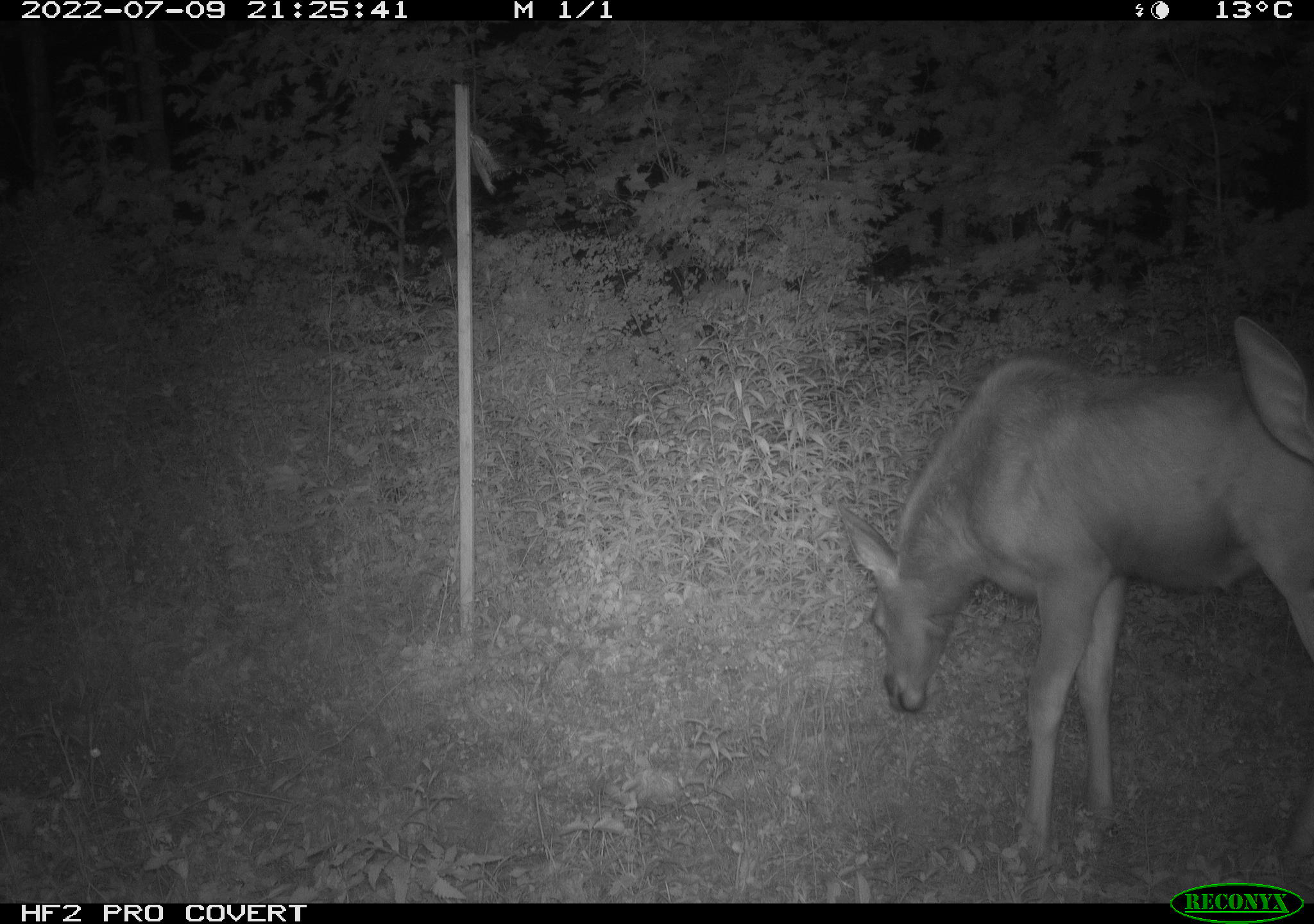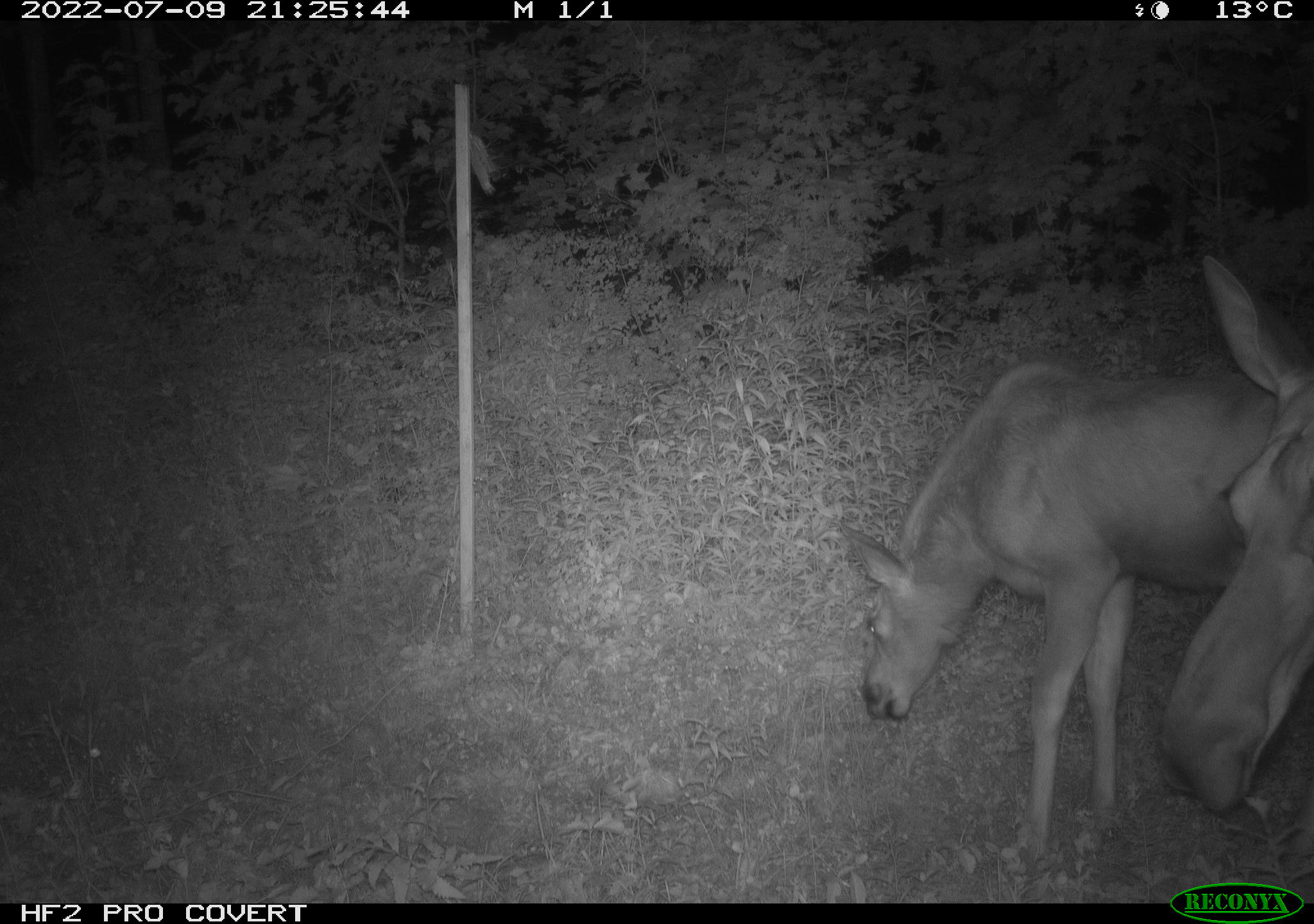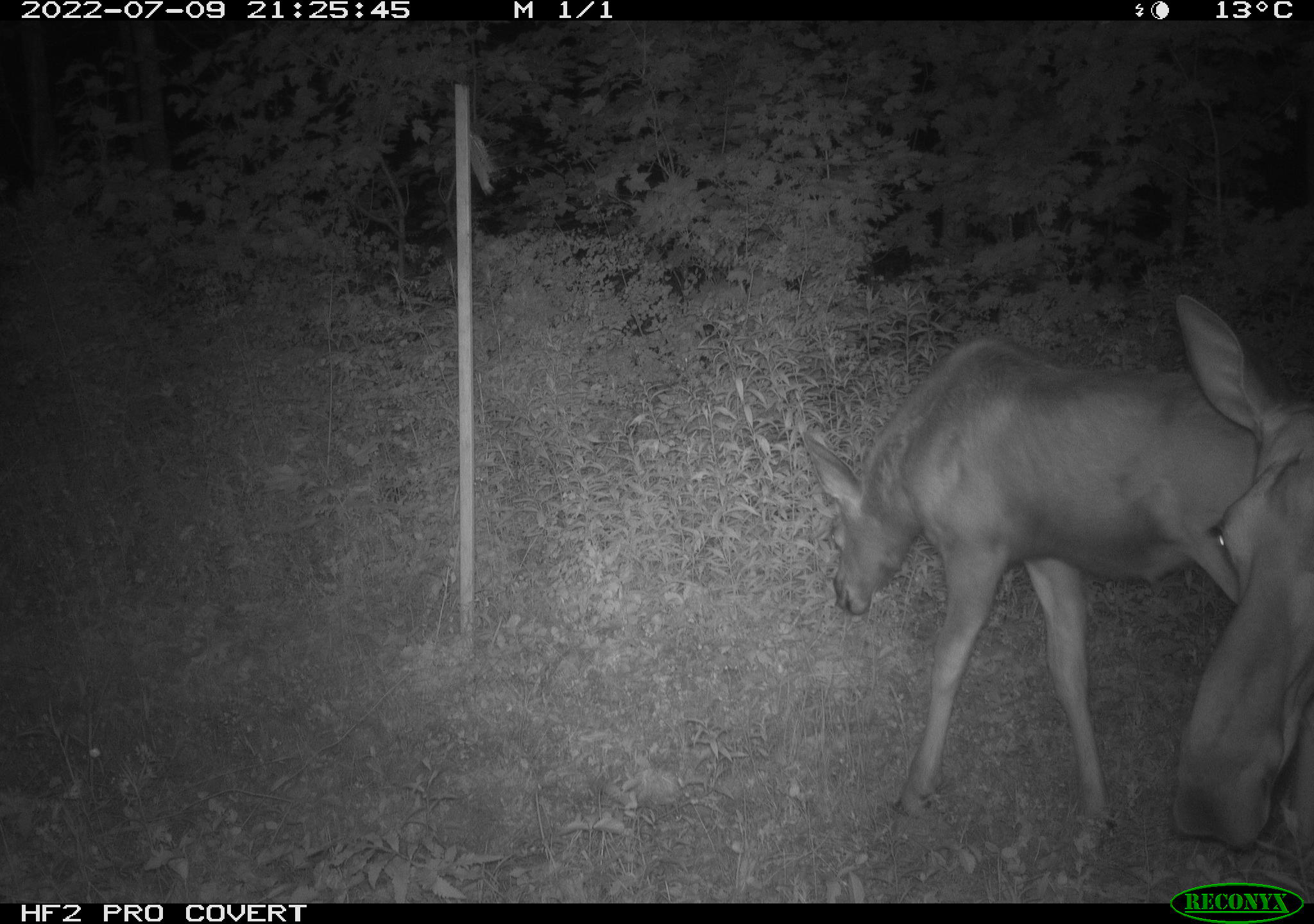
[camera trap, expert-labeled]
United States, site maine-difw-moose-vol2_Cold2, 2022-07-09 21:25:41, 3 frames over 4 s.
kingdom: Animalia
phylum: Chordata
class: Mammalia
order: Artiodactyla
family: Cervidae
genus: Alces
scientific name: Alces alces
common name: moose